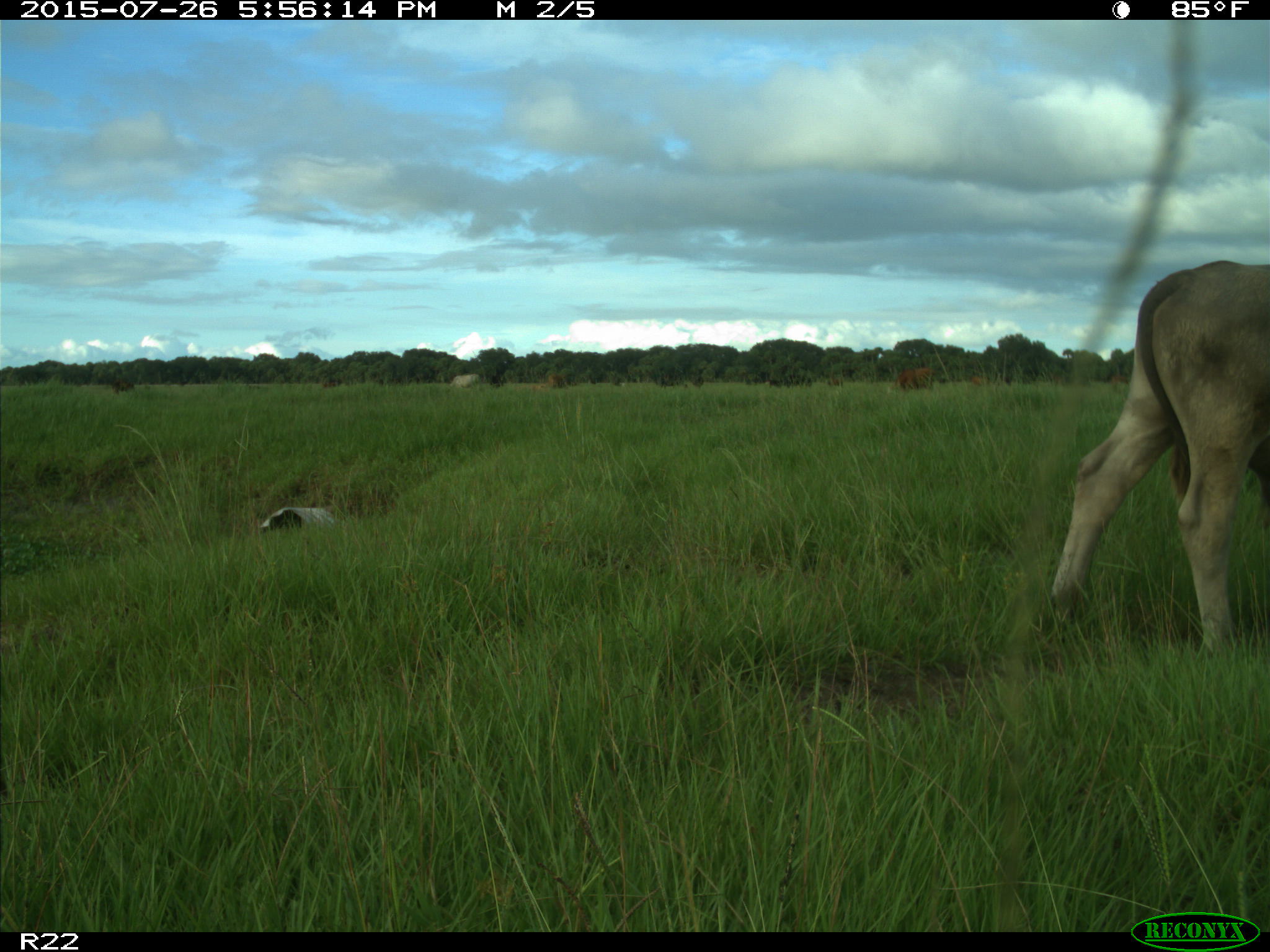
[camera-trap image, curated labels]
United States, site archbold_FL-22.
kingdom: Animalia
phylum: Chordata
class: Mammalia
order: Artiodactyla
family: Bovidae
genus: Bos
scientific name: Bos taurus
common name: domestic cow